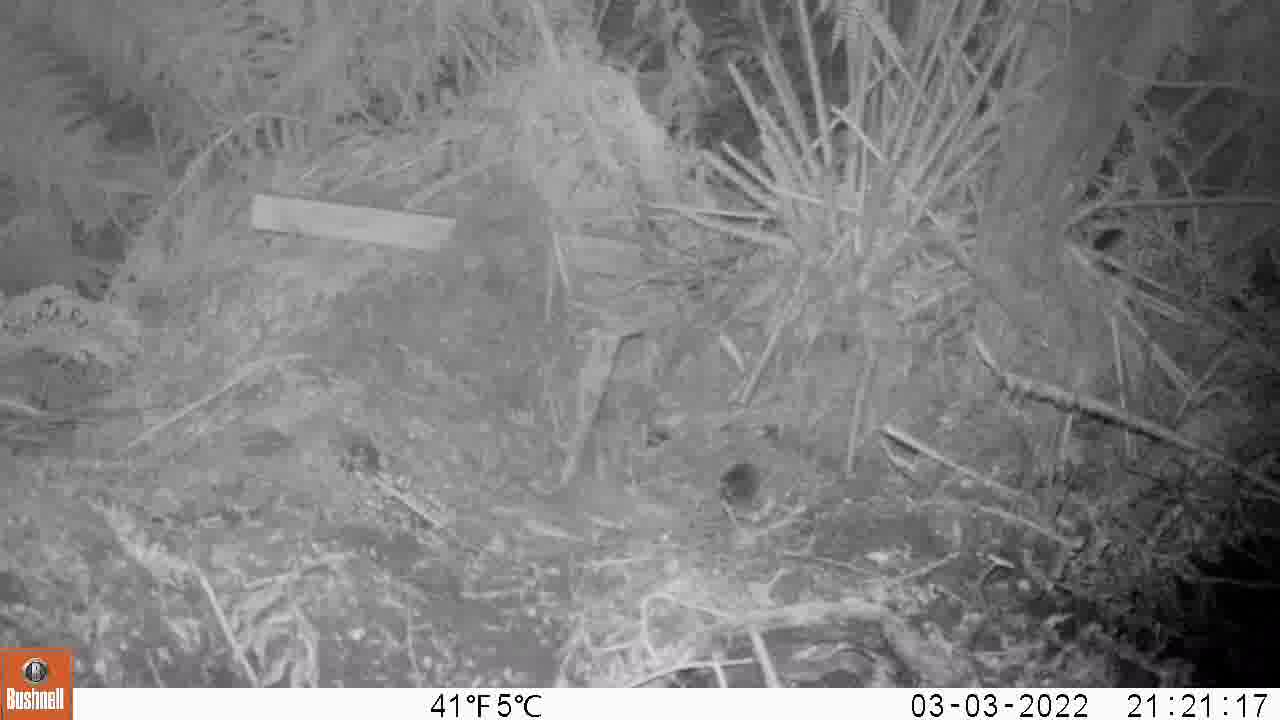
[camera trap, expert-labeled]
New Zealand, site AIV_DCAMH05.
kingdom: Animalia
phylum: Chordata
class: Mammalia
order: Rodentia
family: Muridae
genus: Mus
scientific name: Mus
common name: mouse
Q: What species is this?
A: Mouse (Mus).